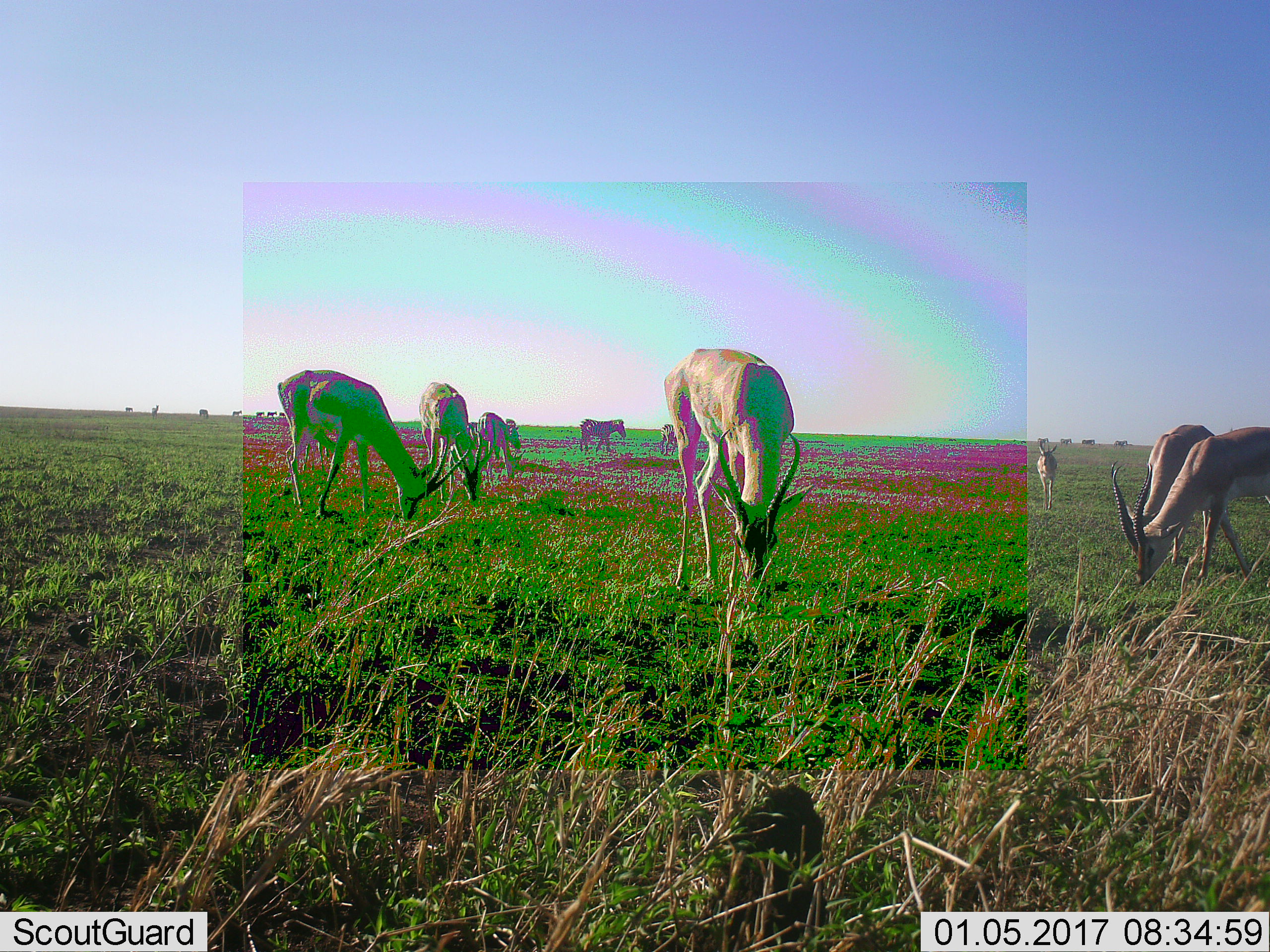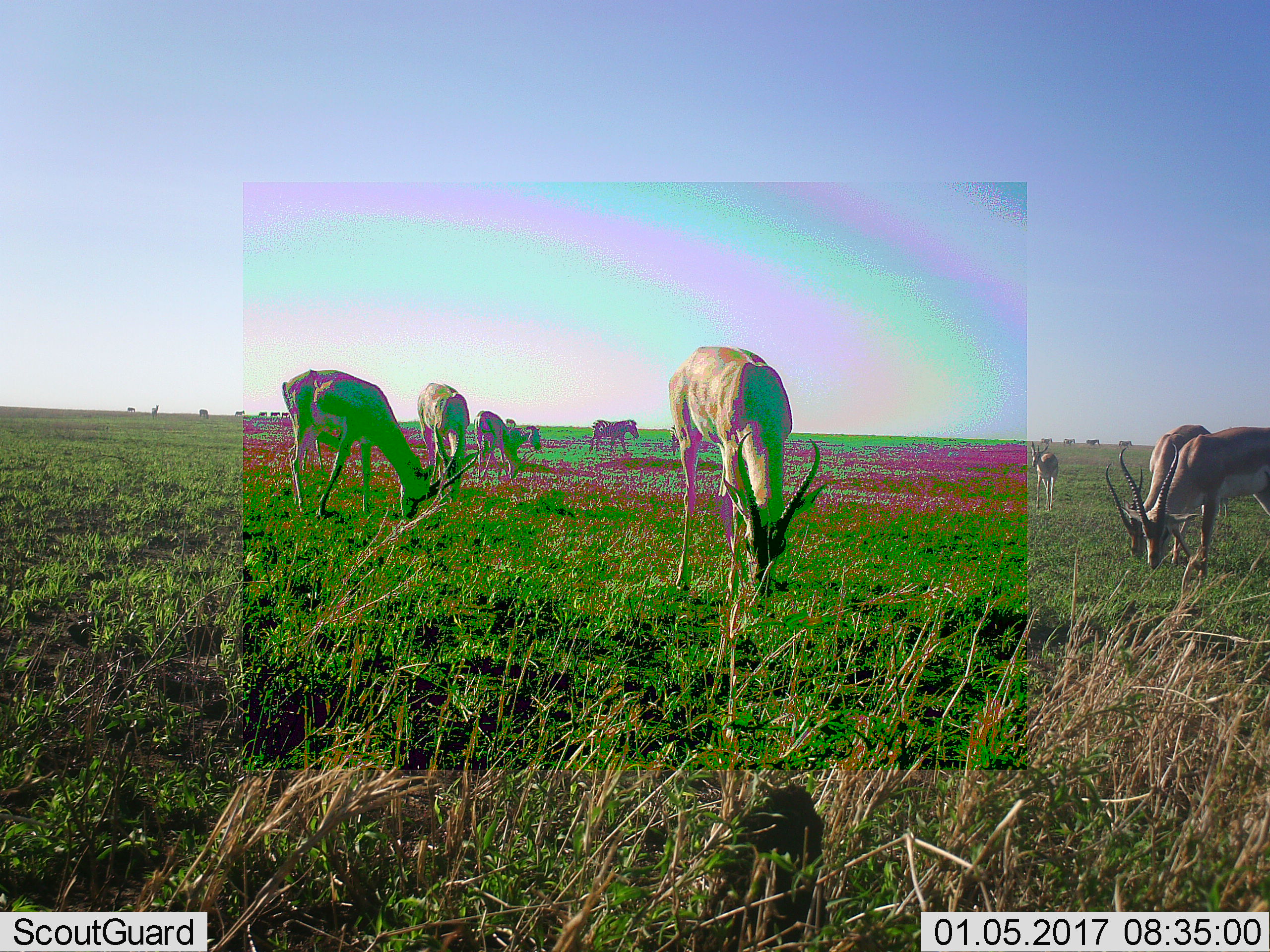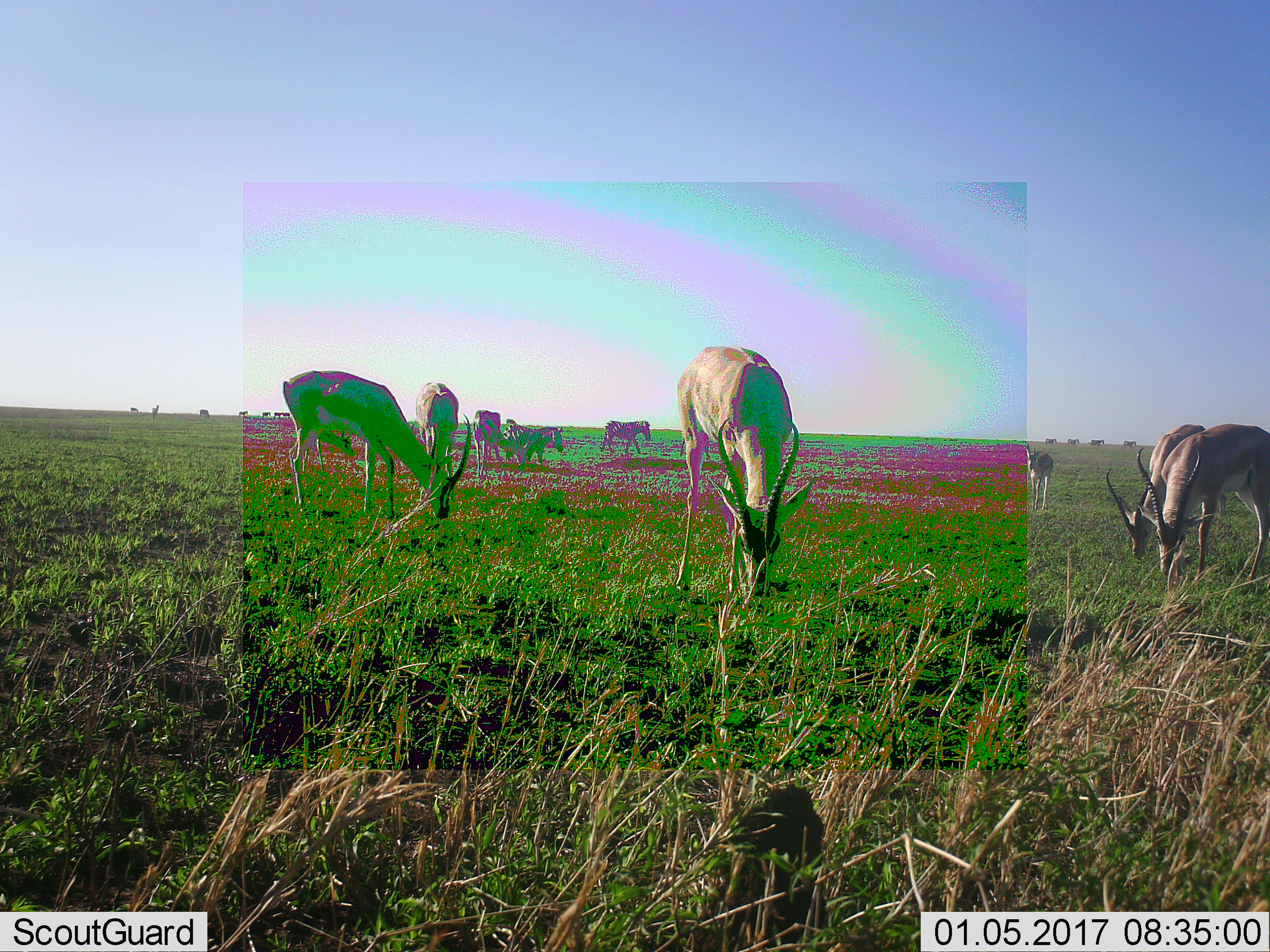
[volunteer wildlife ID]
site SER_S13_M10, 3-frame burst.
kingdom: Animalia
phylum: Chordata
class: Mammalia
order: Artiodactyla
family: Bovidae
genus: Nanger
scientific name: Nanger granti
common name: grant's gazelle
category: gazellegrants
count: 7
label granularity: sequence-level